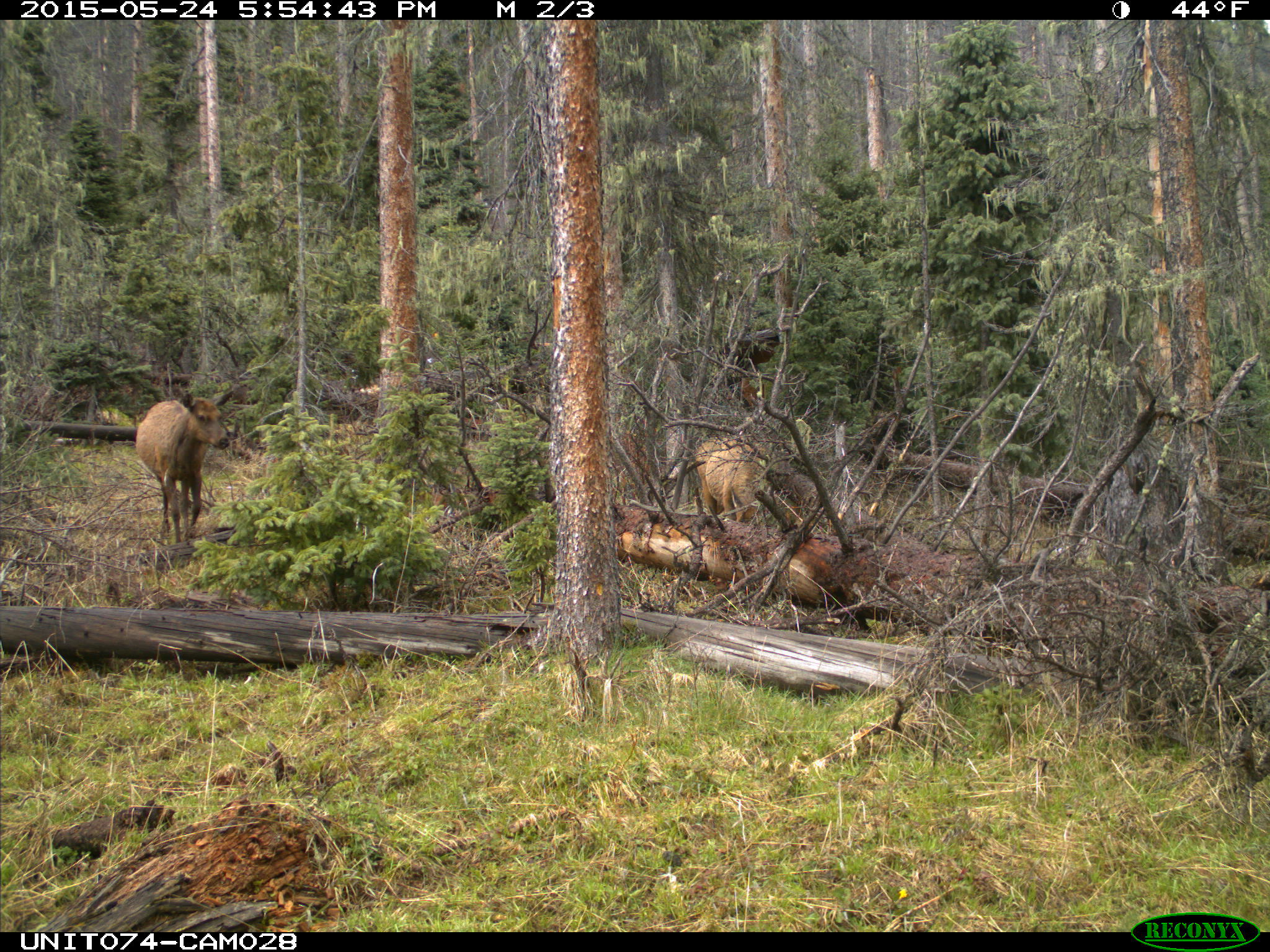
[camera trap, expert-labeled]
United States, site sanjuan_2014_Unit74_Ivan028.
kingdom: Animalia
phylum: Chordata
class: Mammalia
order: Artiodactyla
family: Cervidae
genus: Cervus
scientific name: Cervus elaphus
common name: red deer